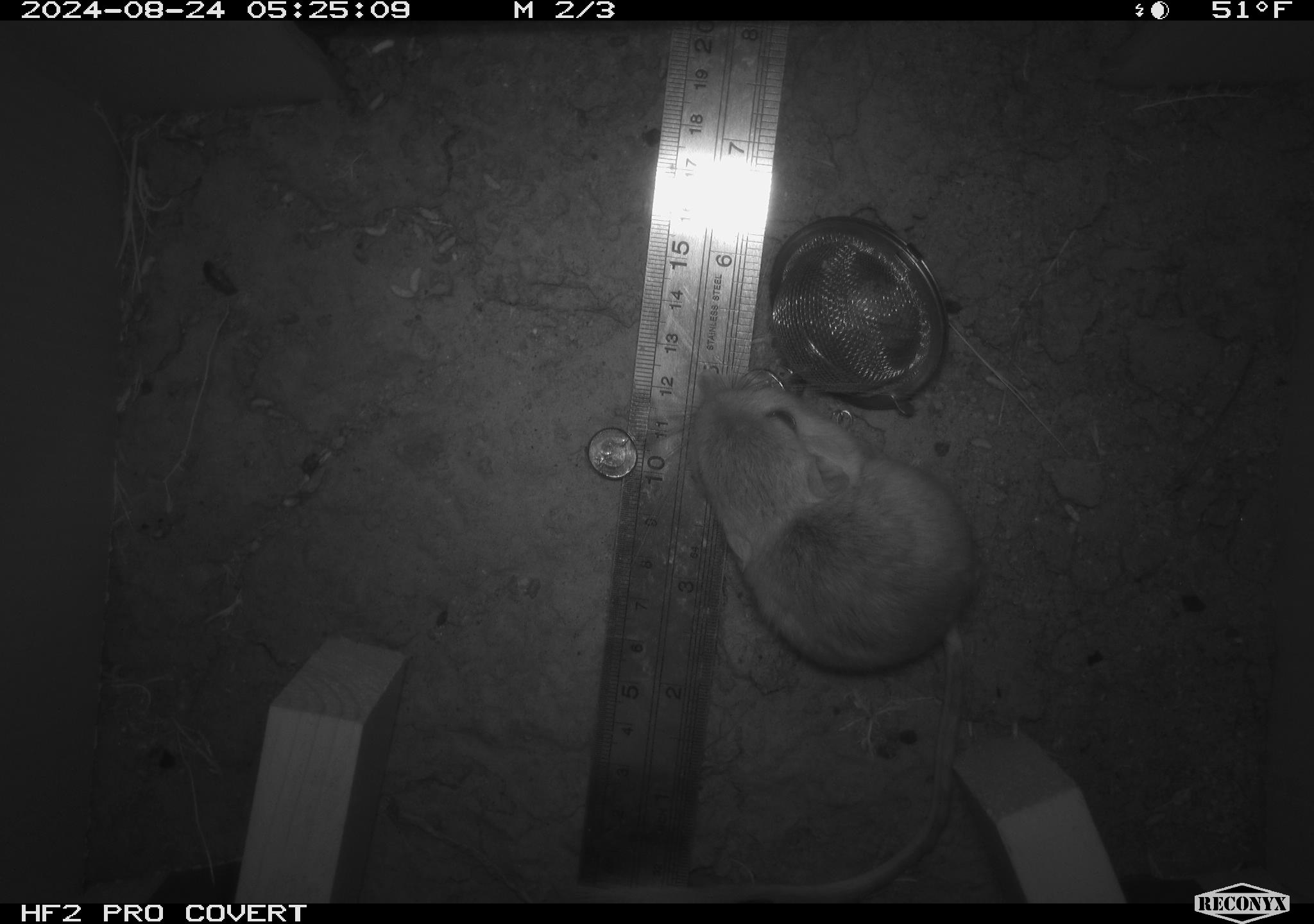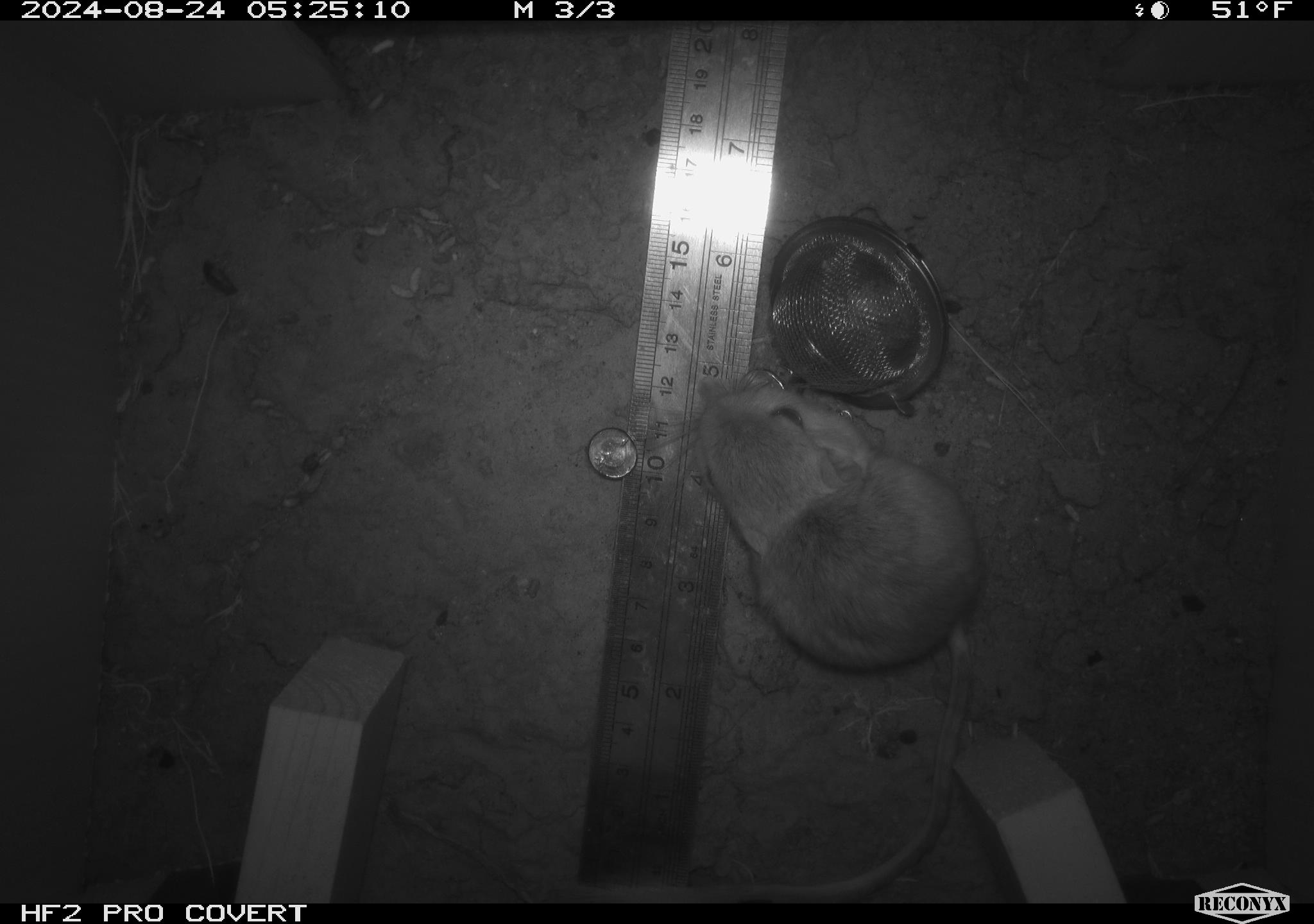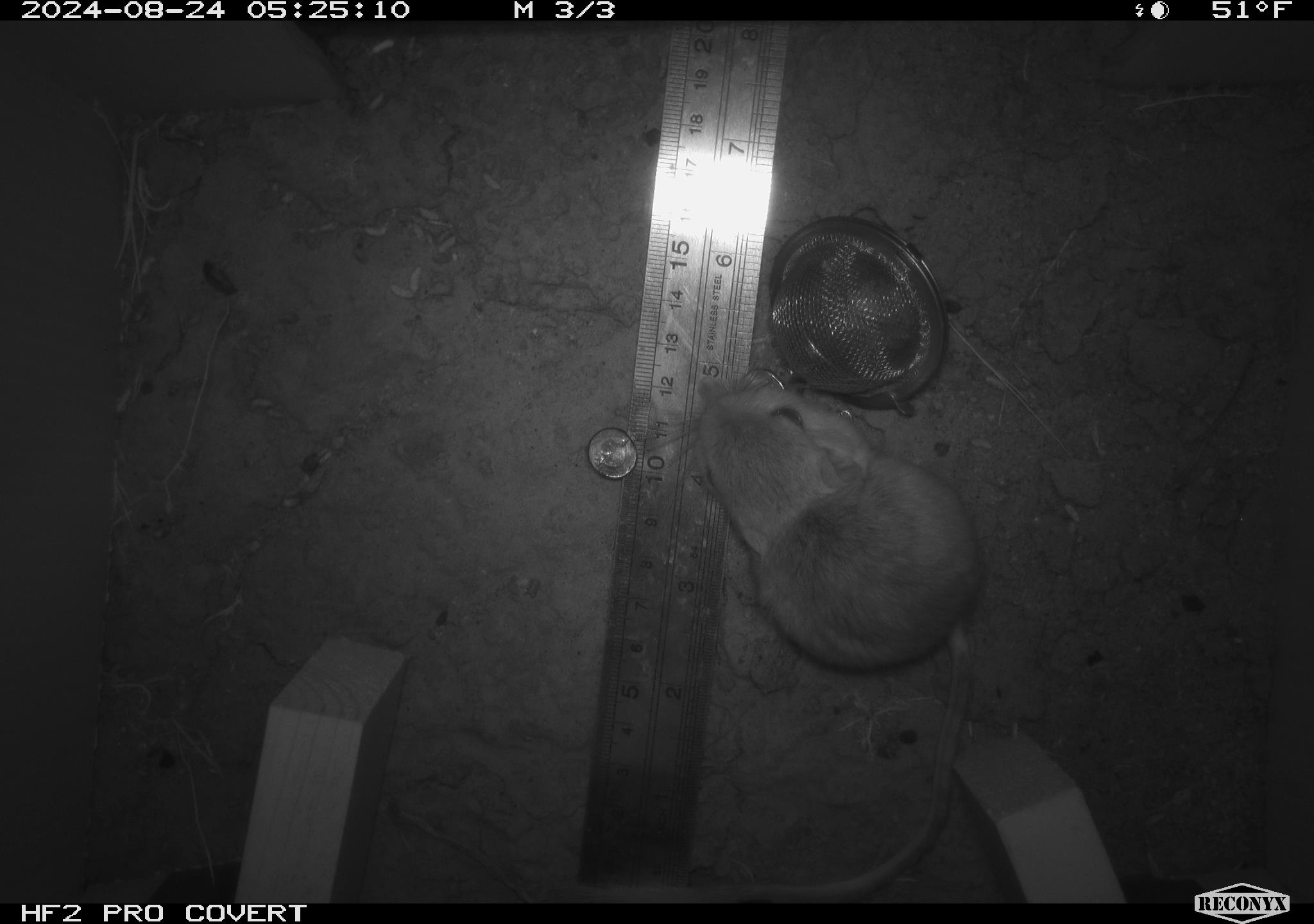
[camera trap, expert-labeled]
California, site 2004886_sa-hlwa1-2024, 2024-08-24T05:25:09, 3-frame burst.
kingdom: Animalia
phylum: Chordata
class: Mammalia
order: Rodentia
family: Heteromyidae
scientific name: Heteromyidae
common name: kangaroo rats and pocket mice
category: heteromyidae family